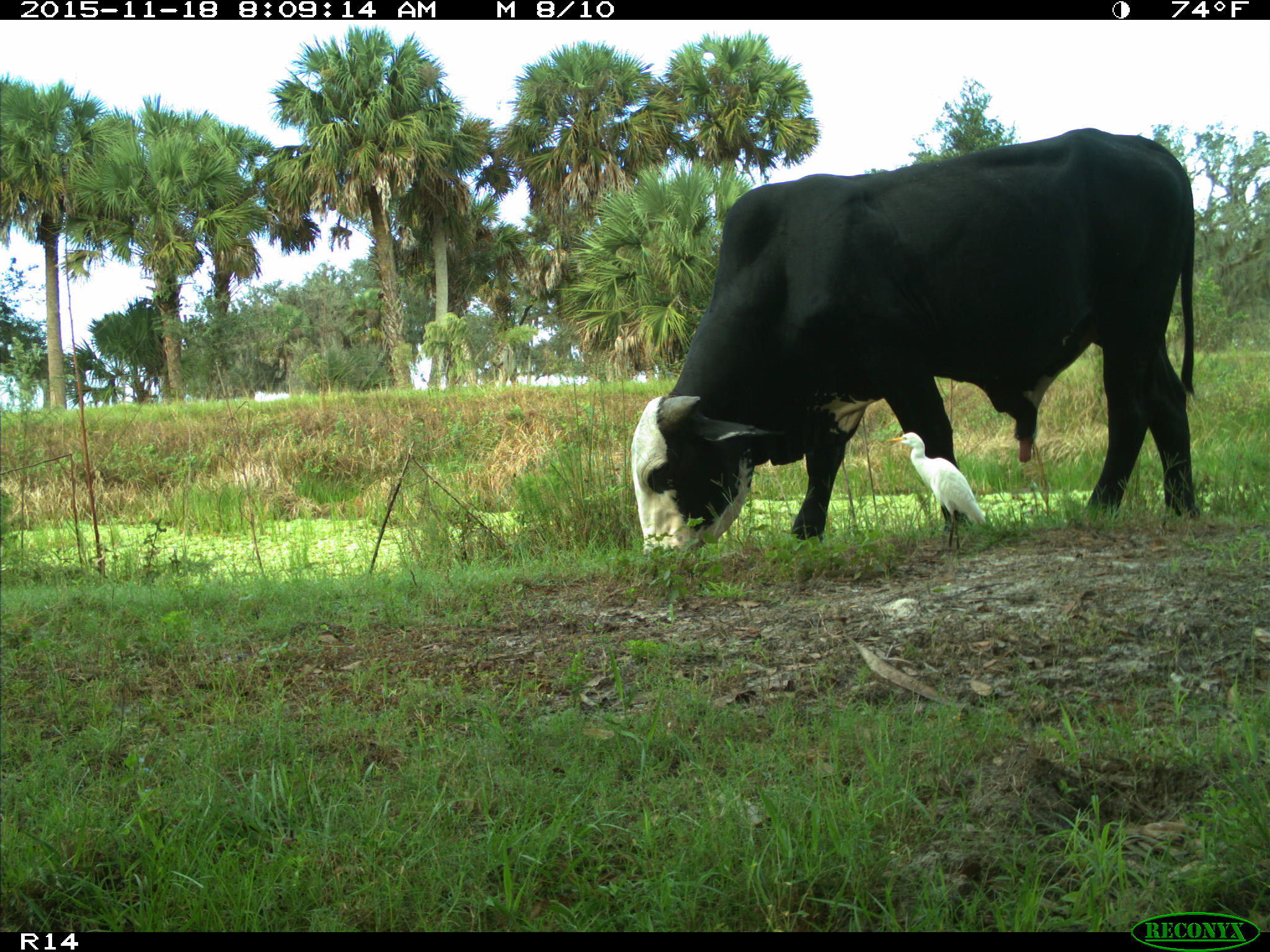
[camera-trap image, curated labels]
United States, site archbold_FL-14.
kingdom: Animalia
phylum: Chordata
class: Mammalia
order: Artiodactyla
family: Bovidae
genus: Bos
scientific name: Bos taurus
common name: domestic cow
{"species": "Bos taurus (domestic cow)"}